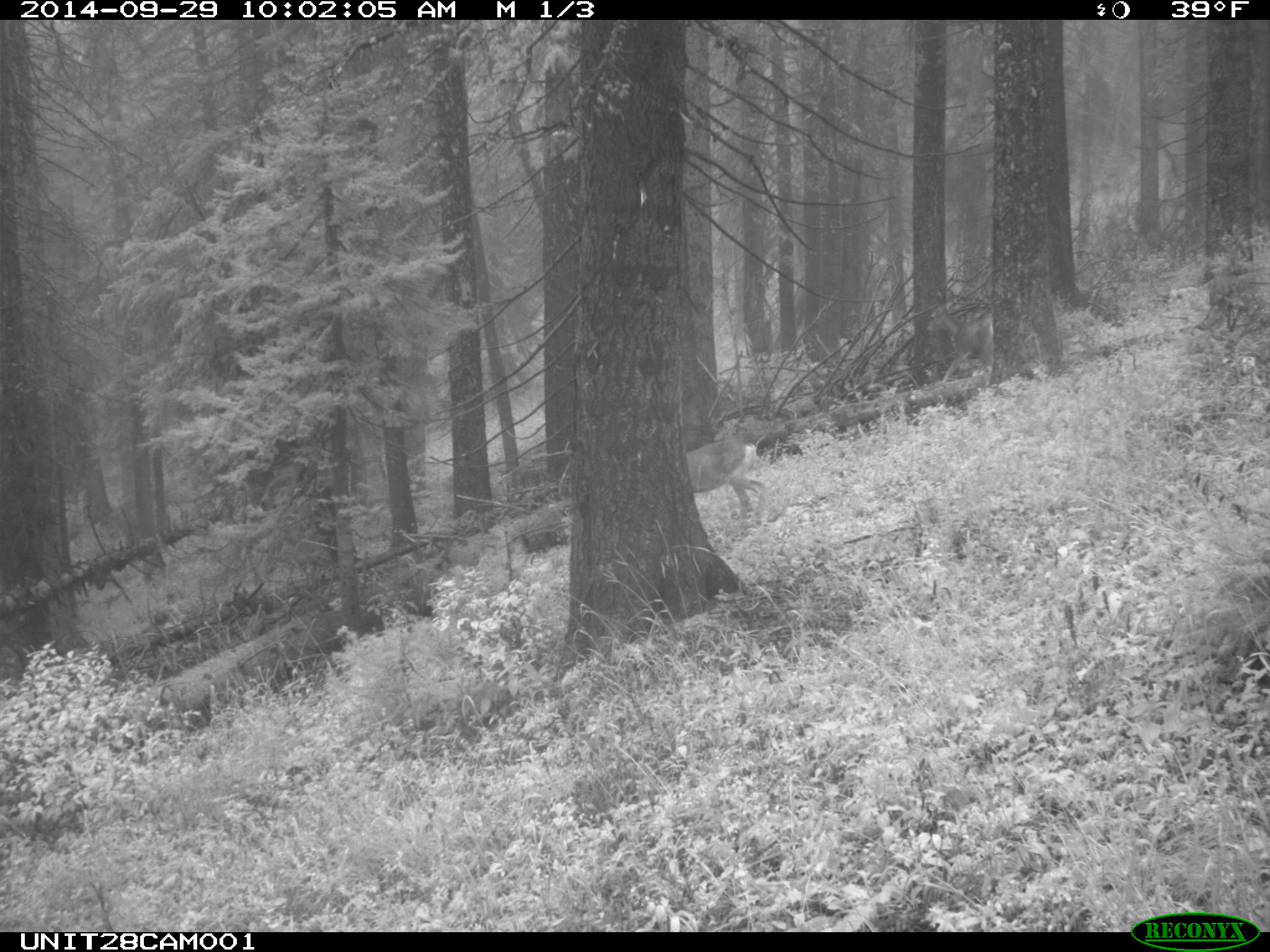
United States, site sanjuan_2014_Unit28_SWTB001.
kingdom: Animalia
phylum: Chordata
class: Mammalia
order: Artiodactyla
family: Cervidae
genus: Odocoileus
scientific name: Odocoileus hemionus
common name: mule deer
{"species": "Odocoileus hemionus (mule deer)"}